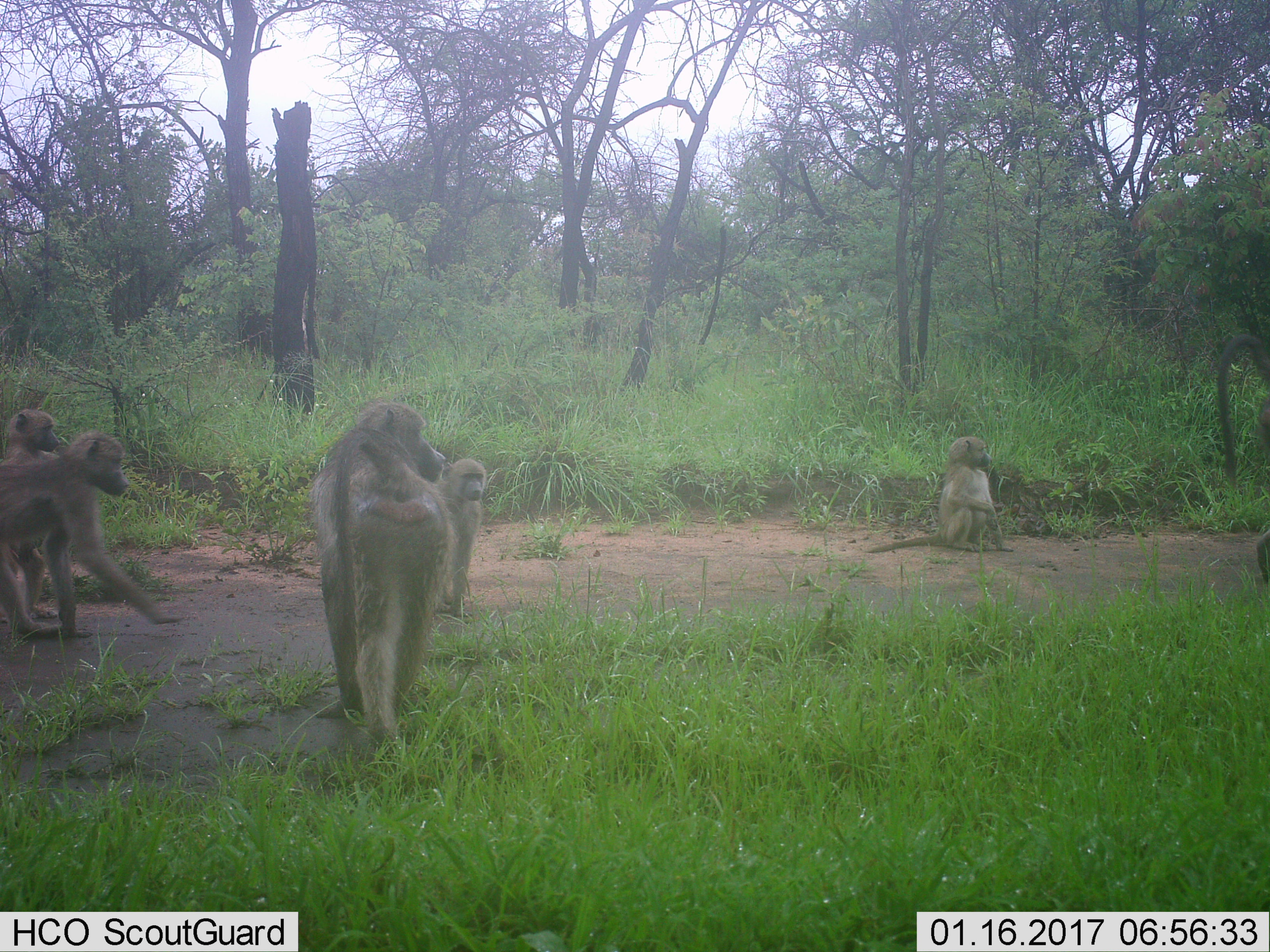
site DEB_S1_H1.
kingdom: Animalia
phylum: Chordata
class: Mammalia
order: Primates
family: Cercopithecidae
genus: Papio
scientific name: Papio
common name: baboon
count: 6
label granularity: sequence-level